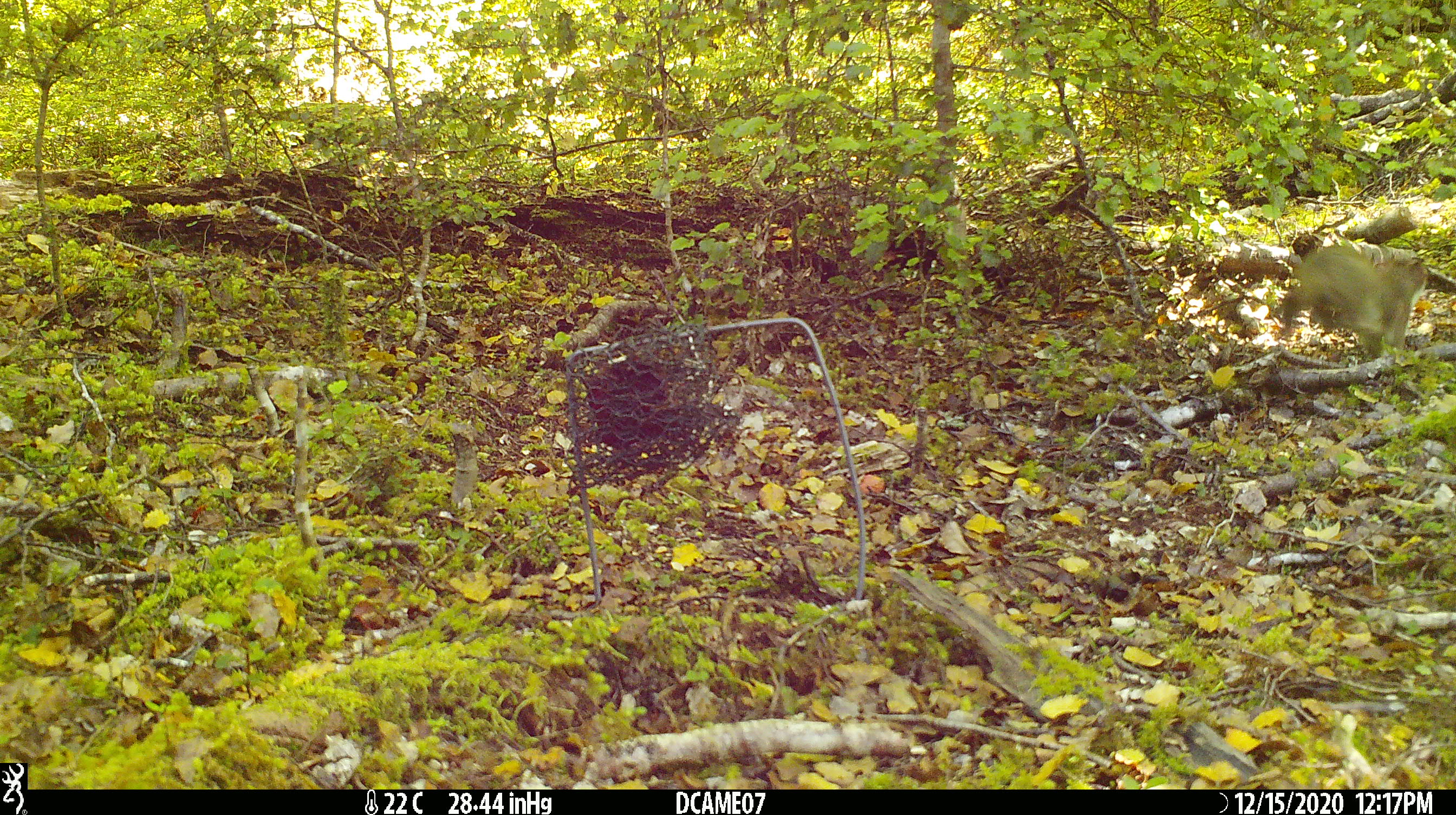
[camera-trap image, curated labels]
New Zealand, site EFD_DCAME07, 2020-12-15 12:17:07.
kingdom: Animalia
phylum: Chordata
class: Mammalia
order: Carnivora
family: Mustelidae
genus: Mustela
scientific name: Mustela erminea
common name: stoat